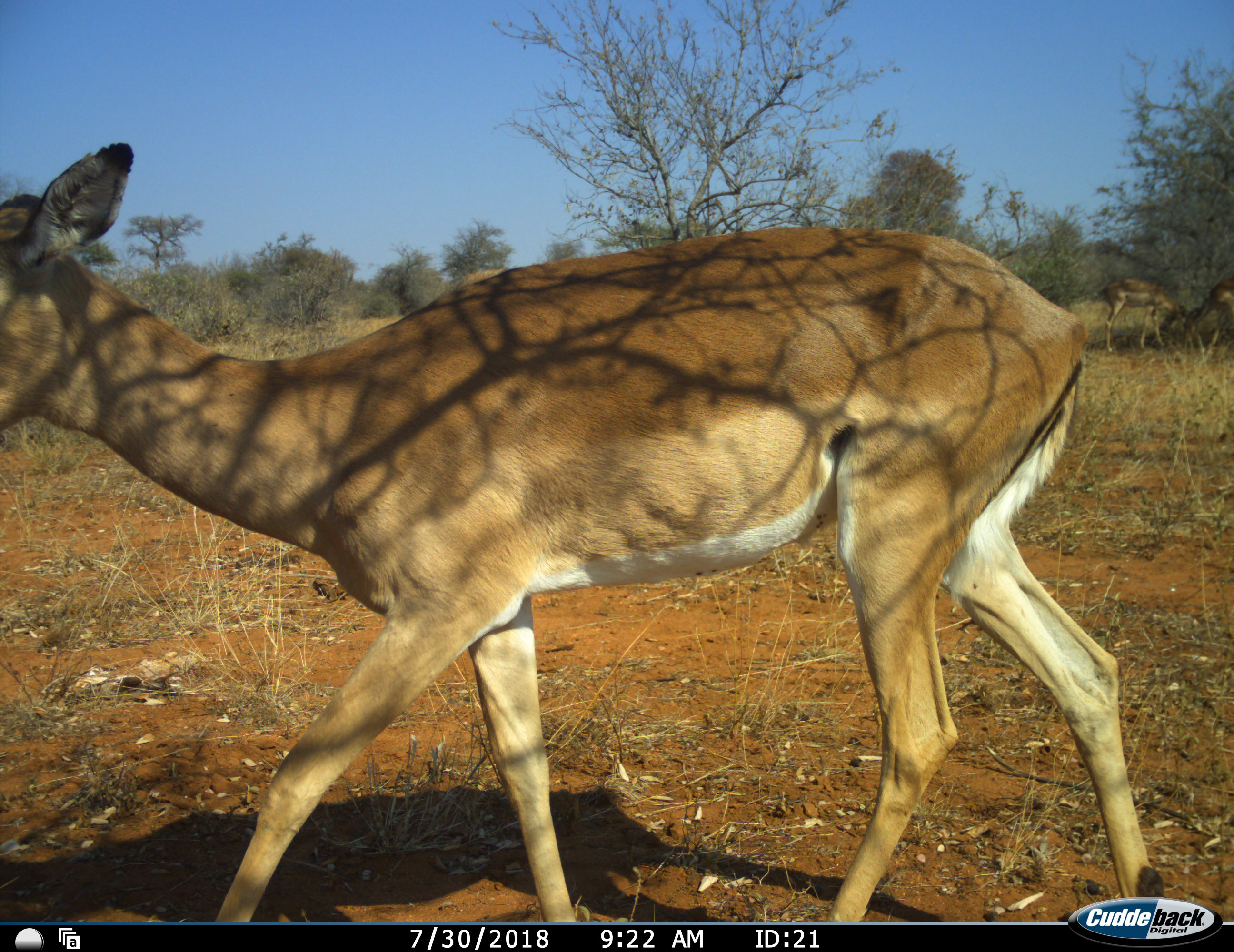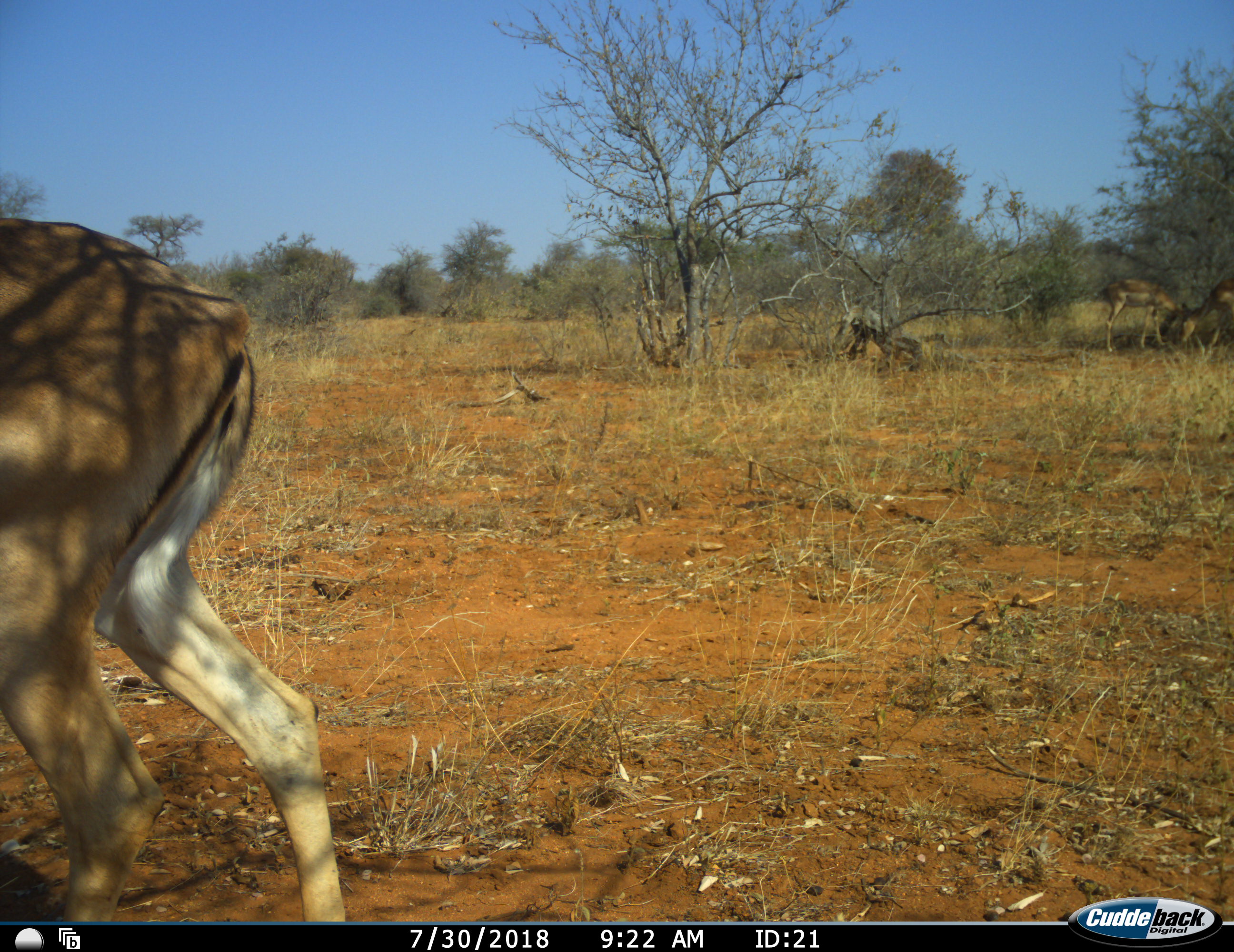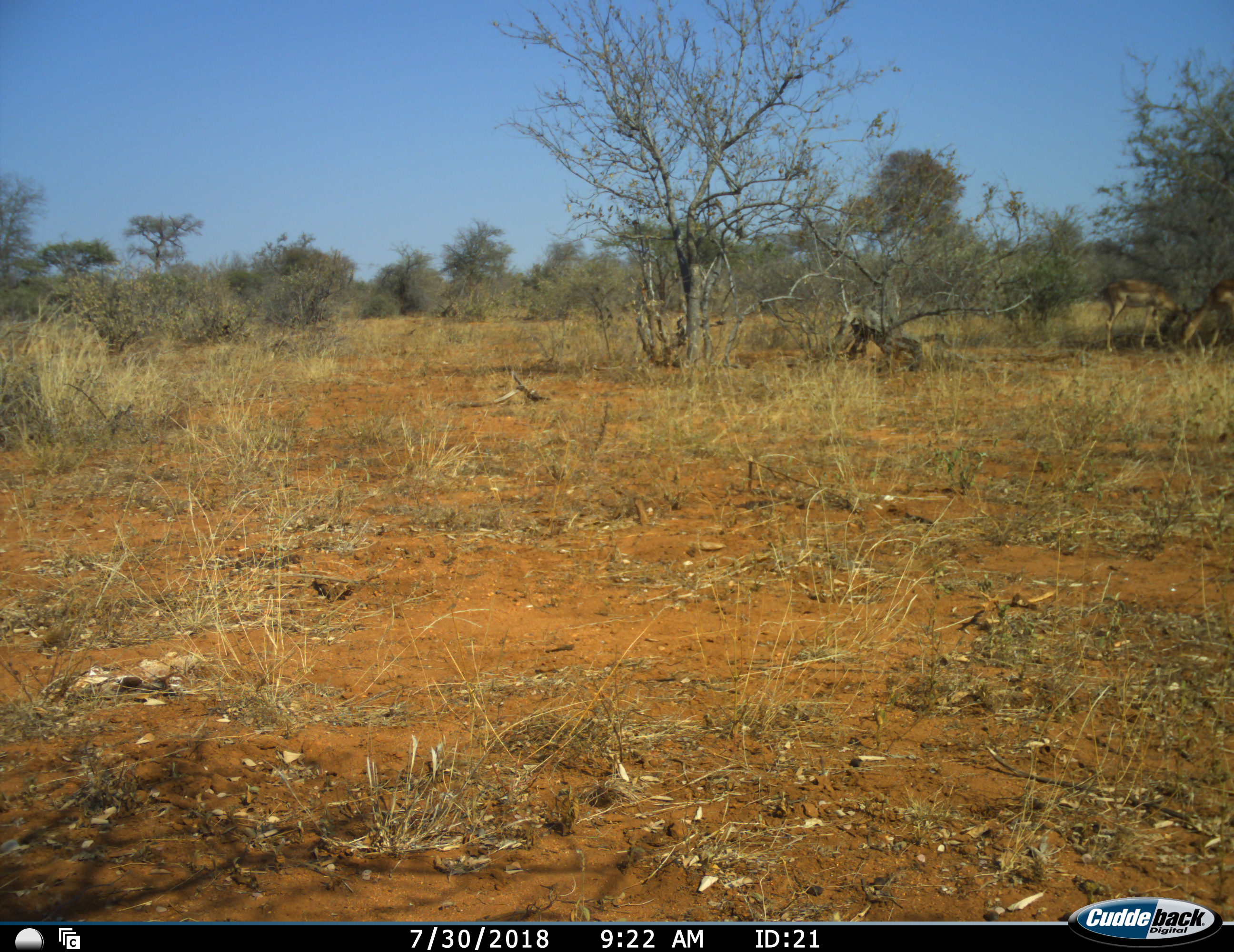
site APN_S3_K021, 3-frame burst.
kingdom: Animalia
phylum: Chordata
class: Mammalia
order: Artiodactyla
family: Bovidae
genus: Aepyceros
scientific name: Aepyceros melampus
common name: impala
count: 3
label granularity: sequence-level